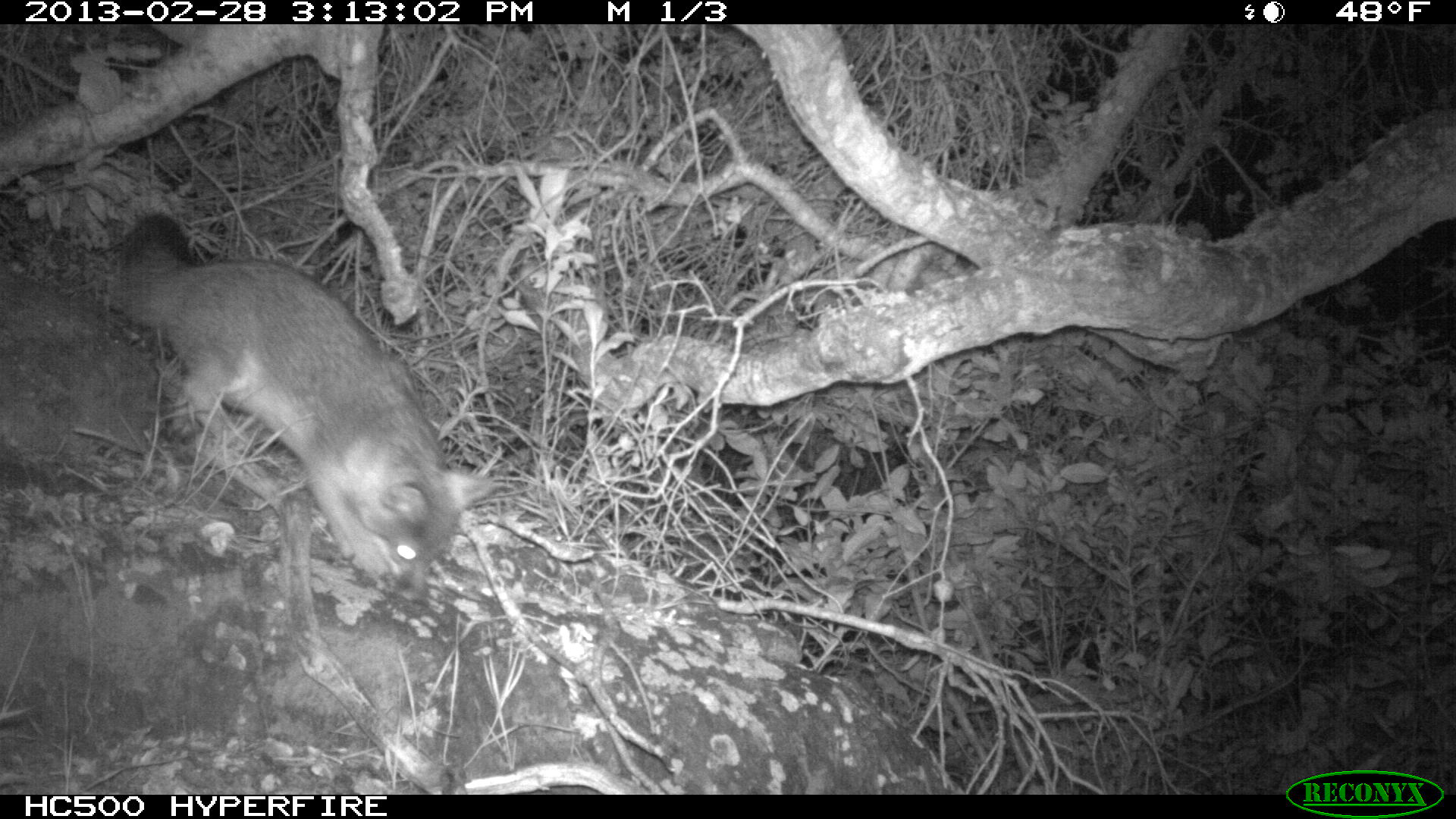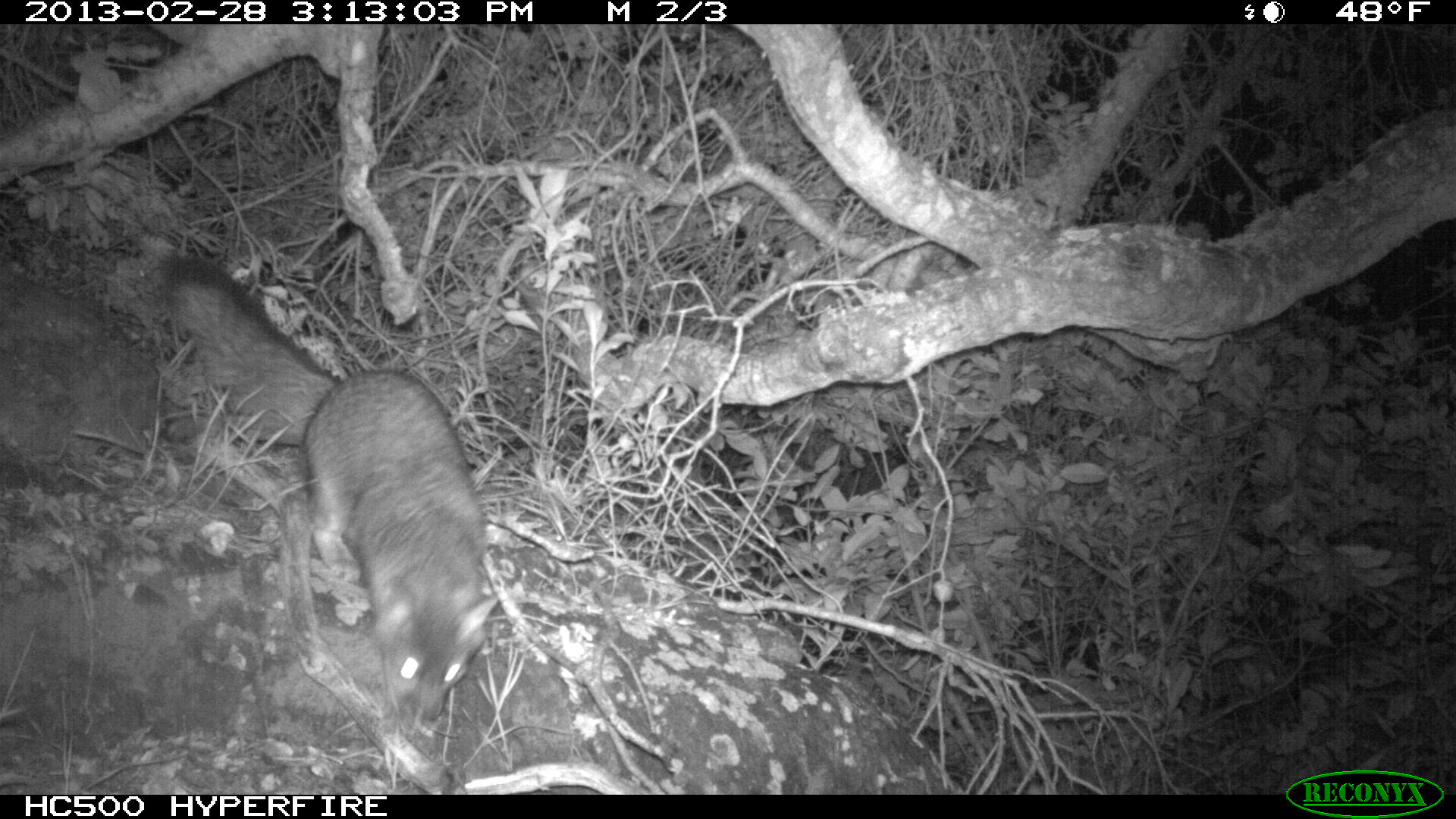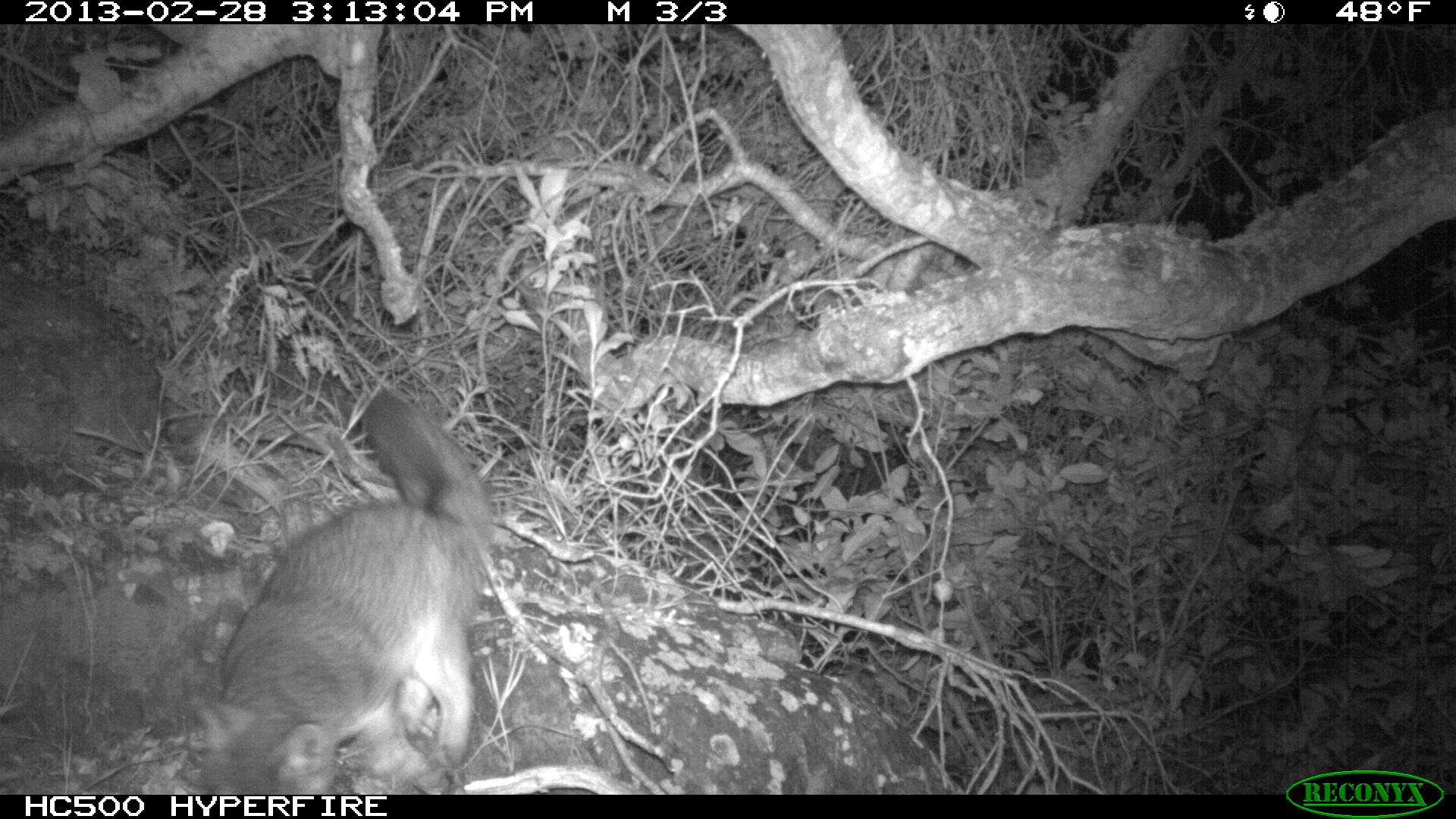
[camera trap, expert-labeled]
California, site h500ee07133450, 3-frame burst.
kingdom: Animalia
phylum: Chordata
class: Mammalia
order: Carnivora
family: Canidae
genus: Urocyon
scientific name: Urocyon littoralis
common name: island fox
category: fox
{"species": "fox (island fox) (Urocyon littoralis)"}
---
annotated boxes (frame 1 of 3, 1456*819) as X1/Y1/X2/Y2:
fox: 117/212/500/605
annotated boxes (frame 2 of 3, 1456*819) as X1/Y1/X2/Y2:
fox: 158/254/496/722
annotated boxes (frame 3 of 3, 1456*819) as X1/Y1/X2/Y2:
fox: 193/393/488/795